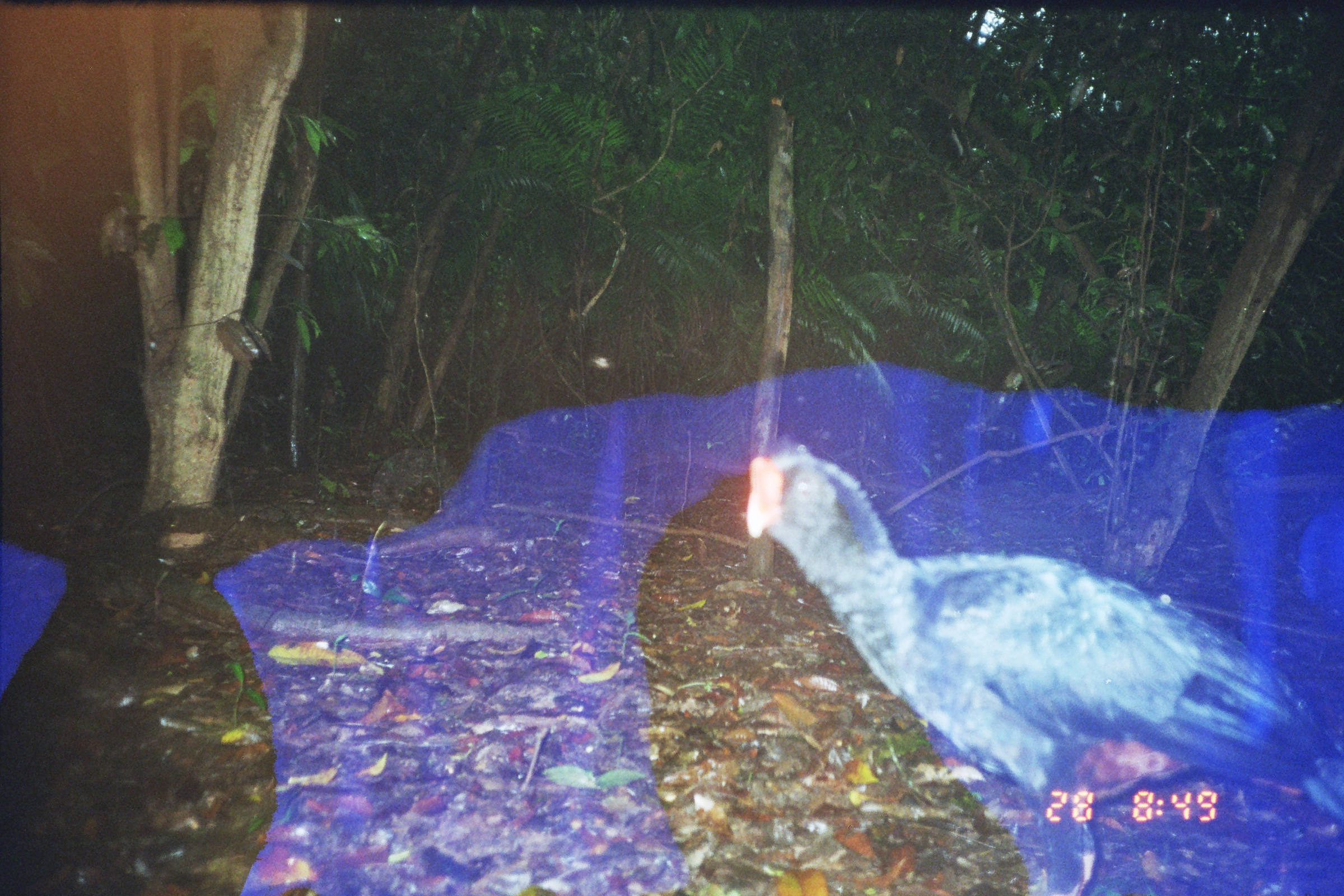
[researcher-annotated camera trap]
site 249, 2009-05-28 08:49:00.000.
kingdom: Animalia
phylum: Chordata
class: Aves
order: Galliformes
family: Cracidae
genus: Mitu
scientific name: Mitu tuberosum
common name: razor-billed curassow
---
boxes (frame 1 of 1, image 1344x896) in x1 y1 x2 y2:
mitu tuberosum: 744 447 1344 896